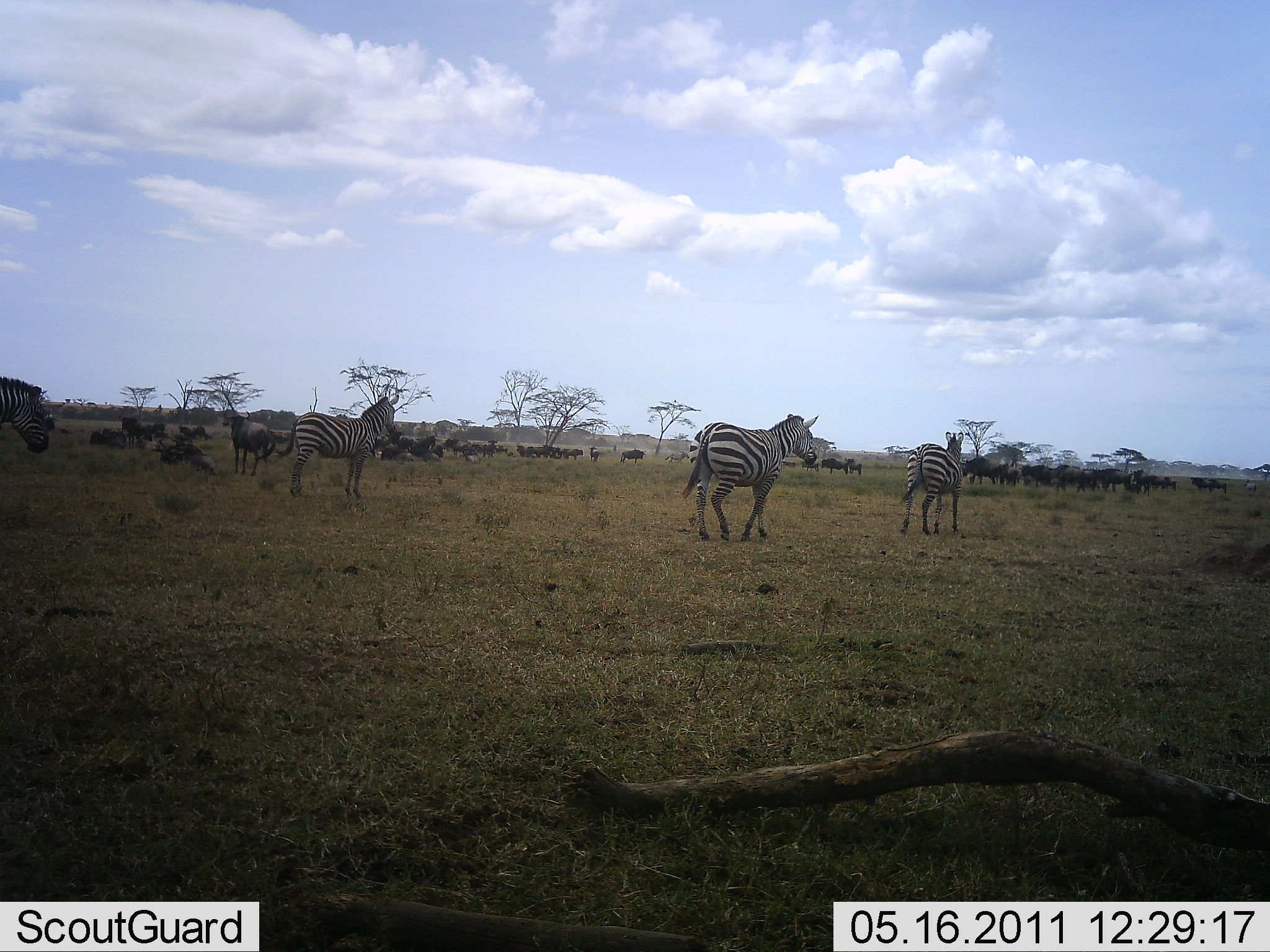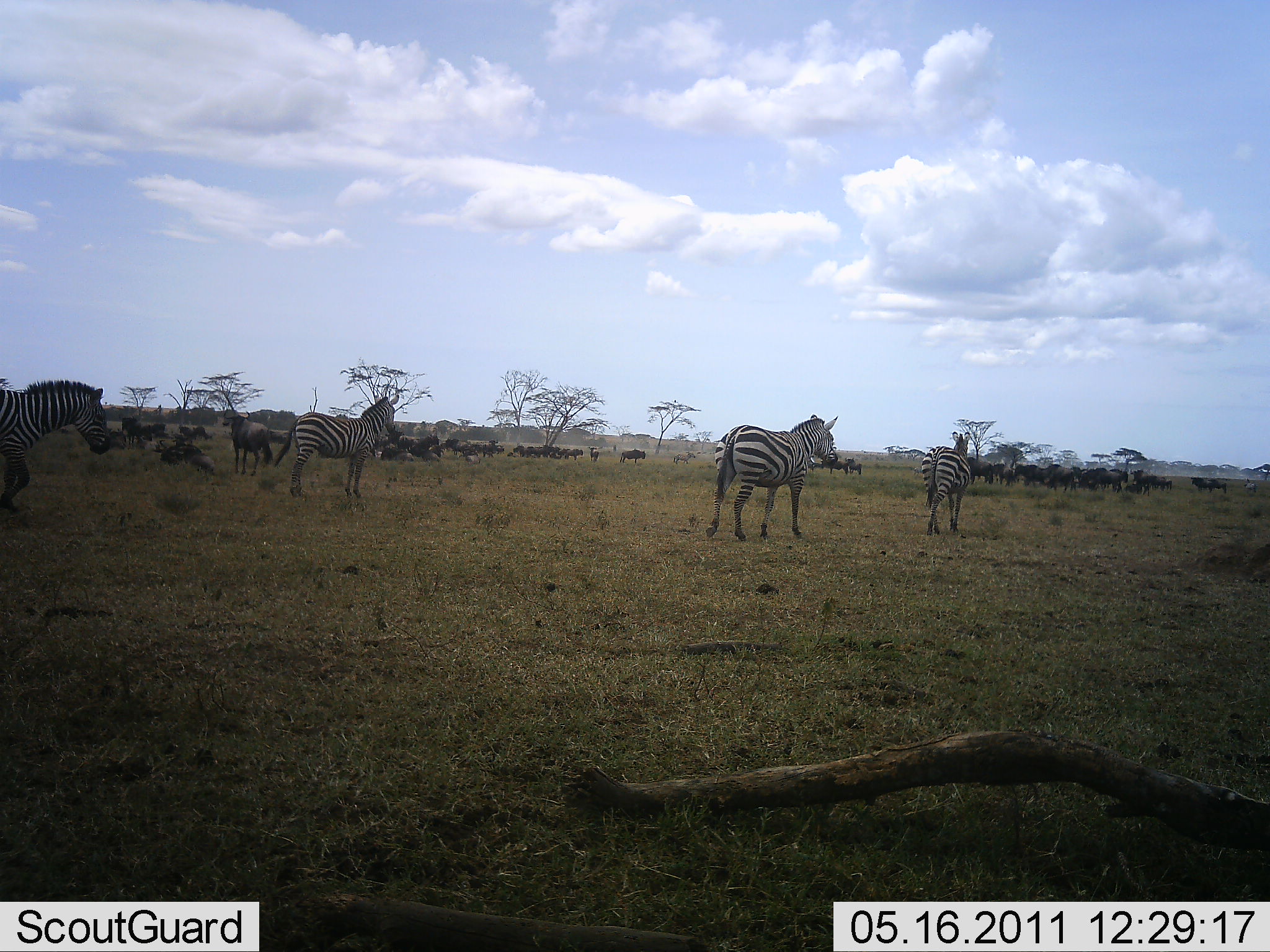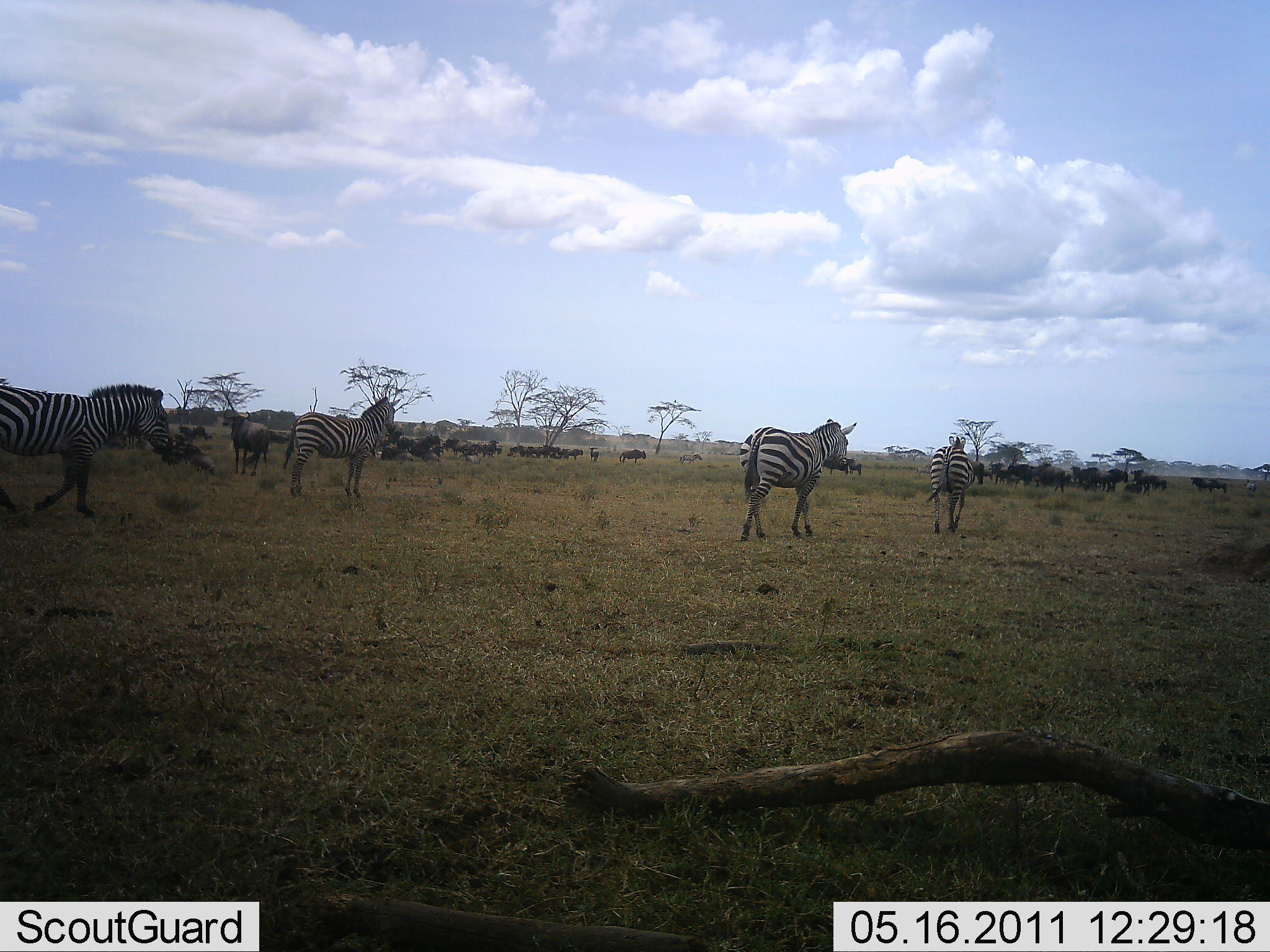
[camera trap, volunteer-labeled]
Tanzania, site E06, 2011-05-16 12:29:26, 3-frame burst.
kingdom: Animalia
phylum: Chordata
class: Mammalia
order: Artiodactyla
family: Bovidae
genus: Connochaetes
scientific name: Connochaetes taurinus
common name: blue wildebeest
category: wildebeest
Wildebeest (blue wildebeest) (Connochaetes taurinus), count 11-50. Behavior (volunteer vote fractions): standing 62%, resting 62%, moving 69%, interacting 8%. Young present (vote fraction): 0%. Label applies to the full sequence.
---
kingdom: Animalia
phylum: Chordata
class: Mammalia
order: Perissodactyla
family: Equidae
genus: Equus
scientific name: Equus quagga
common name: plains zebra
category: zebra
Zebra (plains zebra) (Equus quagga), count 4. Behavior (volunteer vote fractions): standing 33%, resting 0%, moving 94%, interacting 0%. Young present (vote fraction): 0%. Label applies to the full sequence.